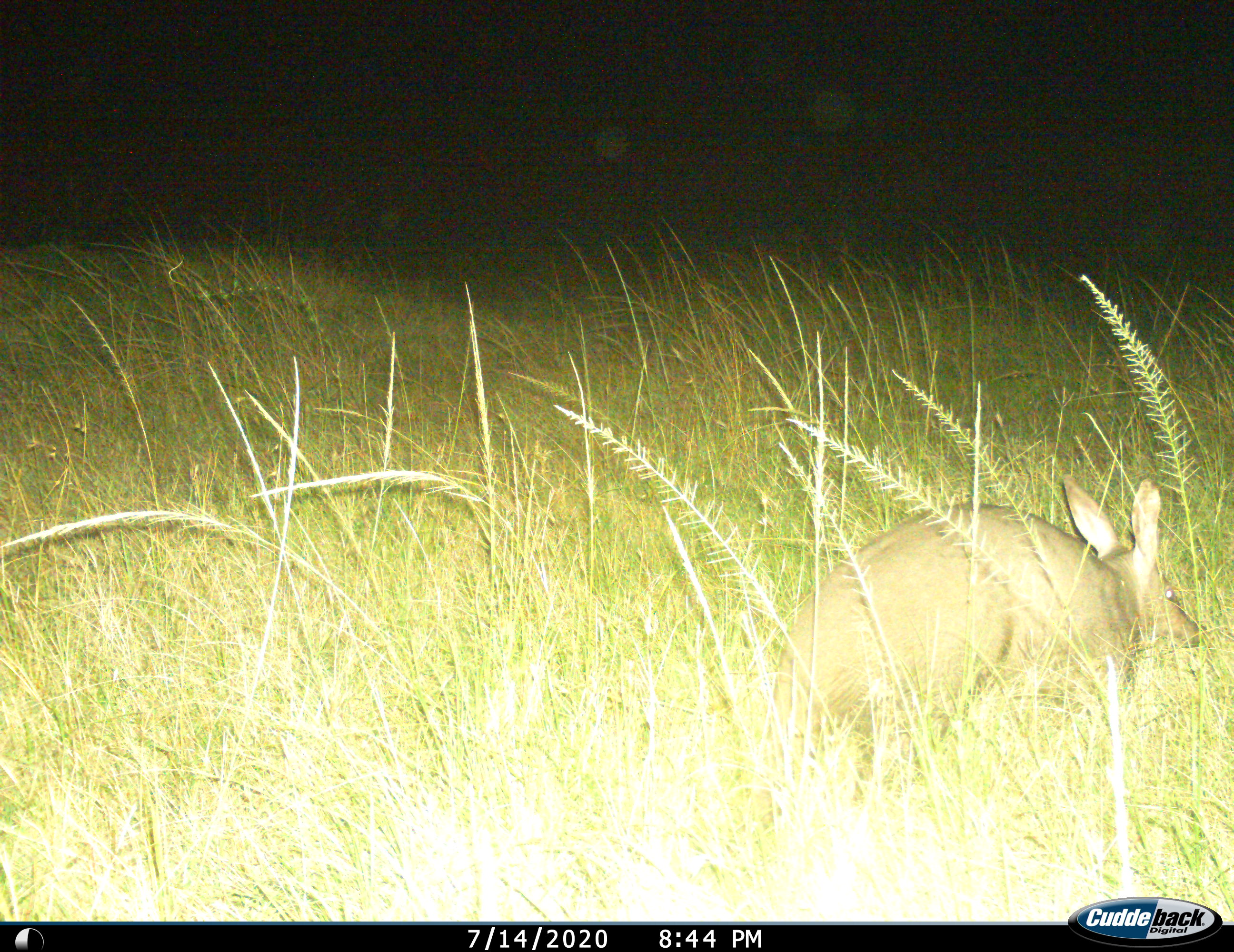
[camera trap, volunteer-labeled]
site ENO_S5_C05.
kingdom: Animalia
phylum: Chordata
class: Mammalia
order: Tubulidentata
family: Orycteropodidae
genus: Orycteropus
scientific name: Orycteropus afer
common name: aardvark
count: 1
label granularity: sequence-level